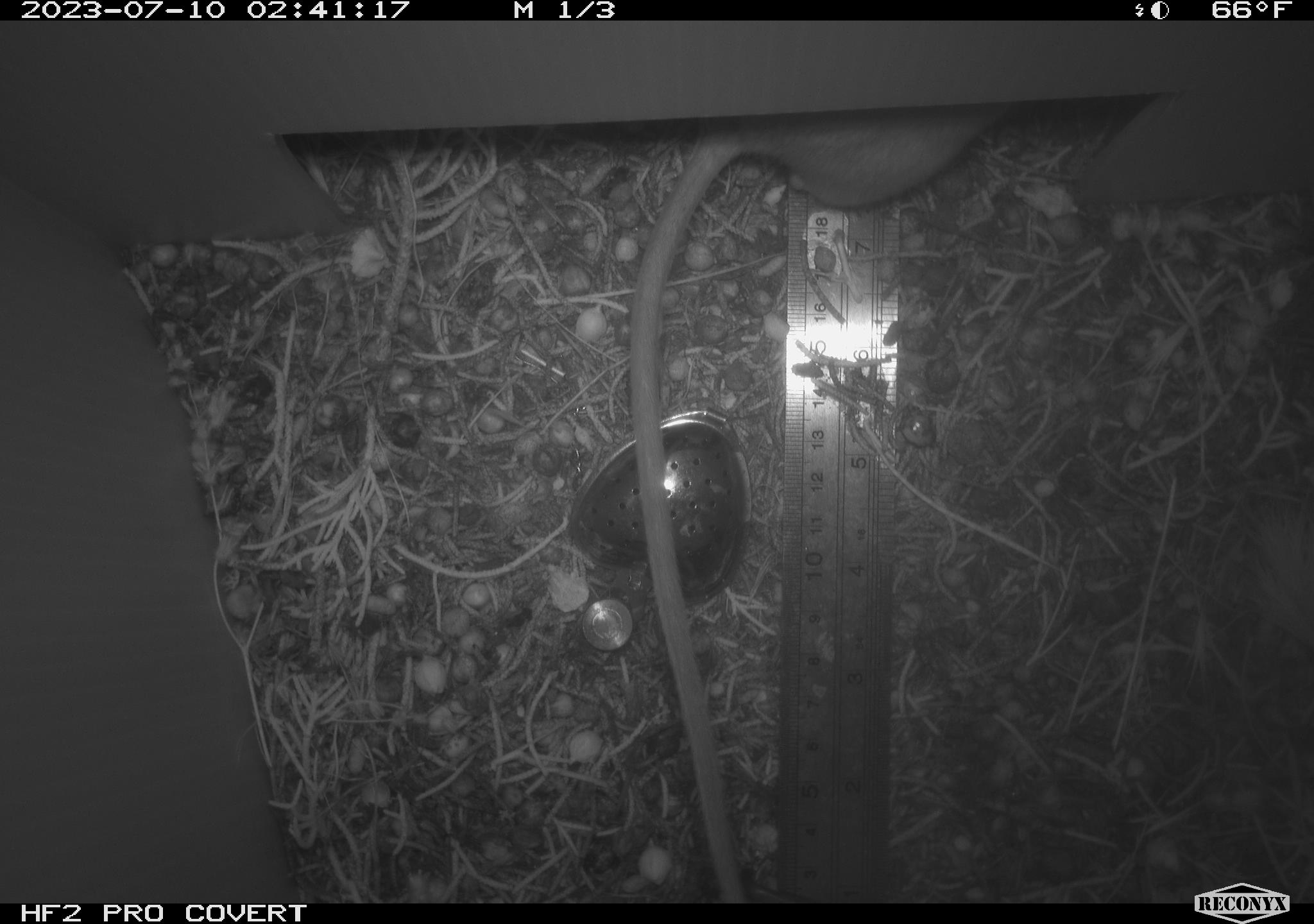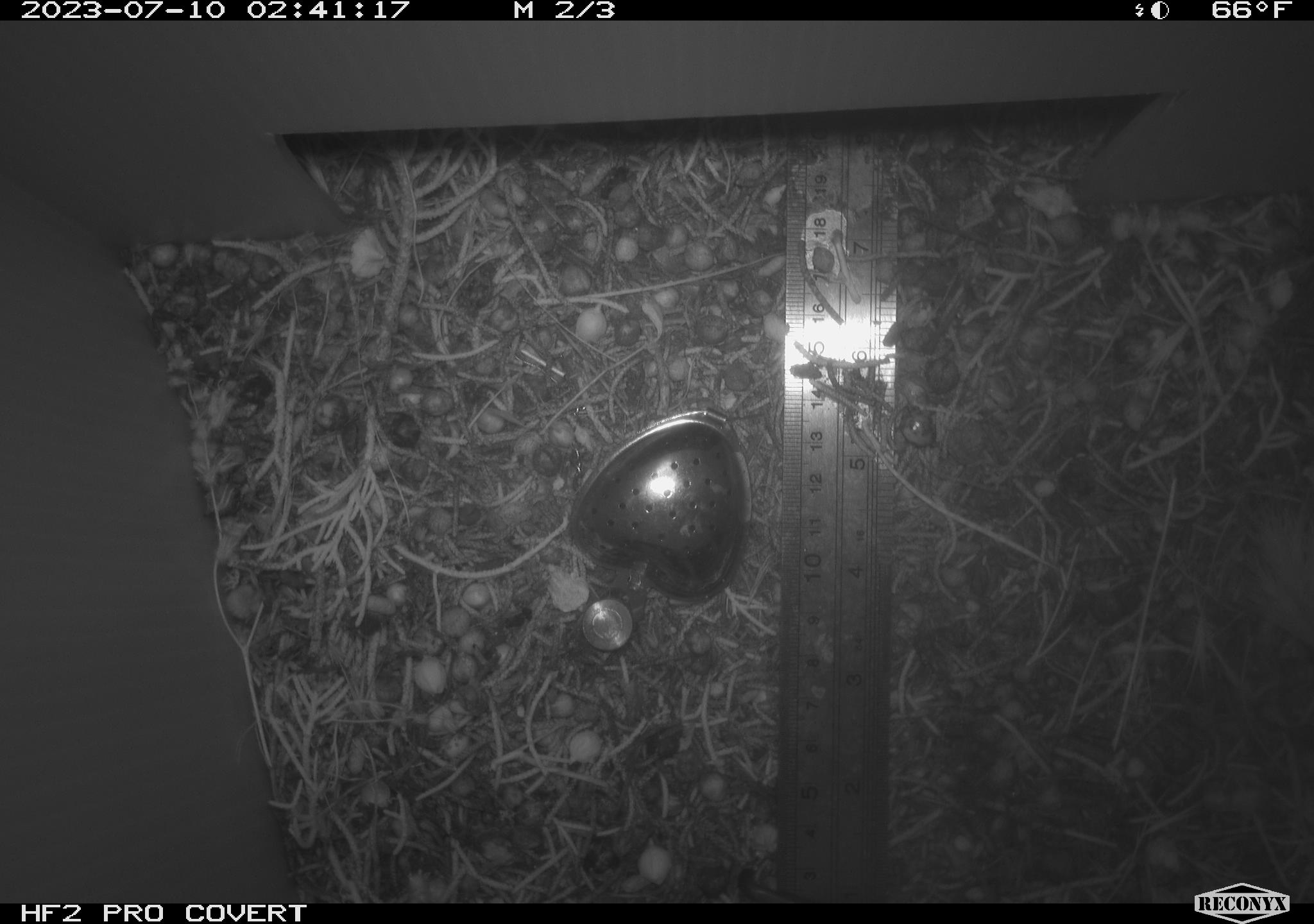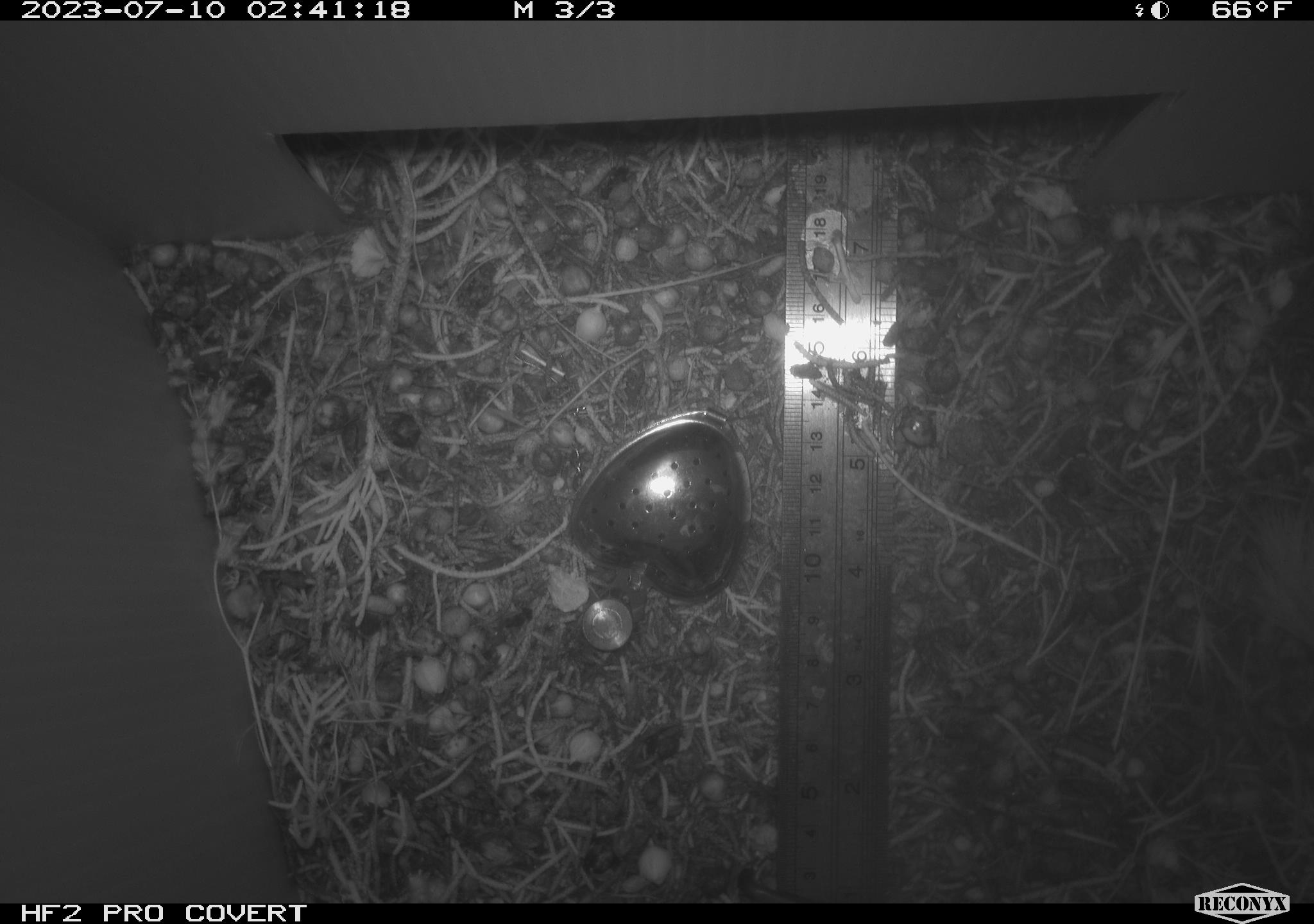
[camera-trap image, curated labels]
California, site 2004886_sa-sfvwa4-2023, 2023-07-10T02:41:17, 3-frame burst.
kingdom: Animalia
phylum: Chordata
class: Mammalia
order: Rodentia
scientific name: Rodentia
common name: rodent